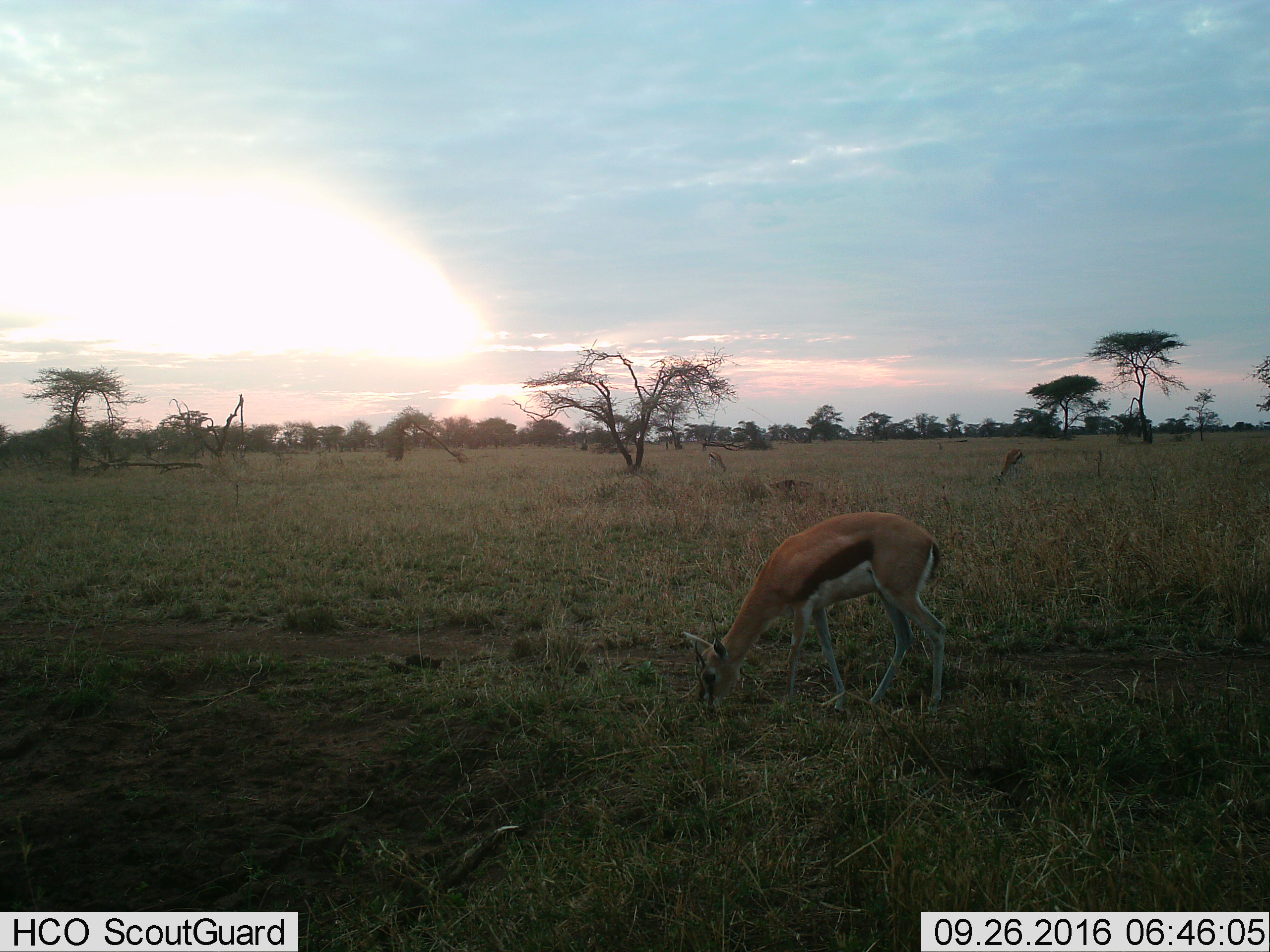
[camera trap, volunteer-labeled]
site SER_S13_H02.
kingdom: Animalia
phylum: Chordata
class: Mammalia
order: Artiodactyla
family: Bovidae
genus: Eudorcas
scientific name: Eudorcas thomsonii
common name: thomson's gazelle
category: gazellethomsons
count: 2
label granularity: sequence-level